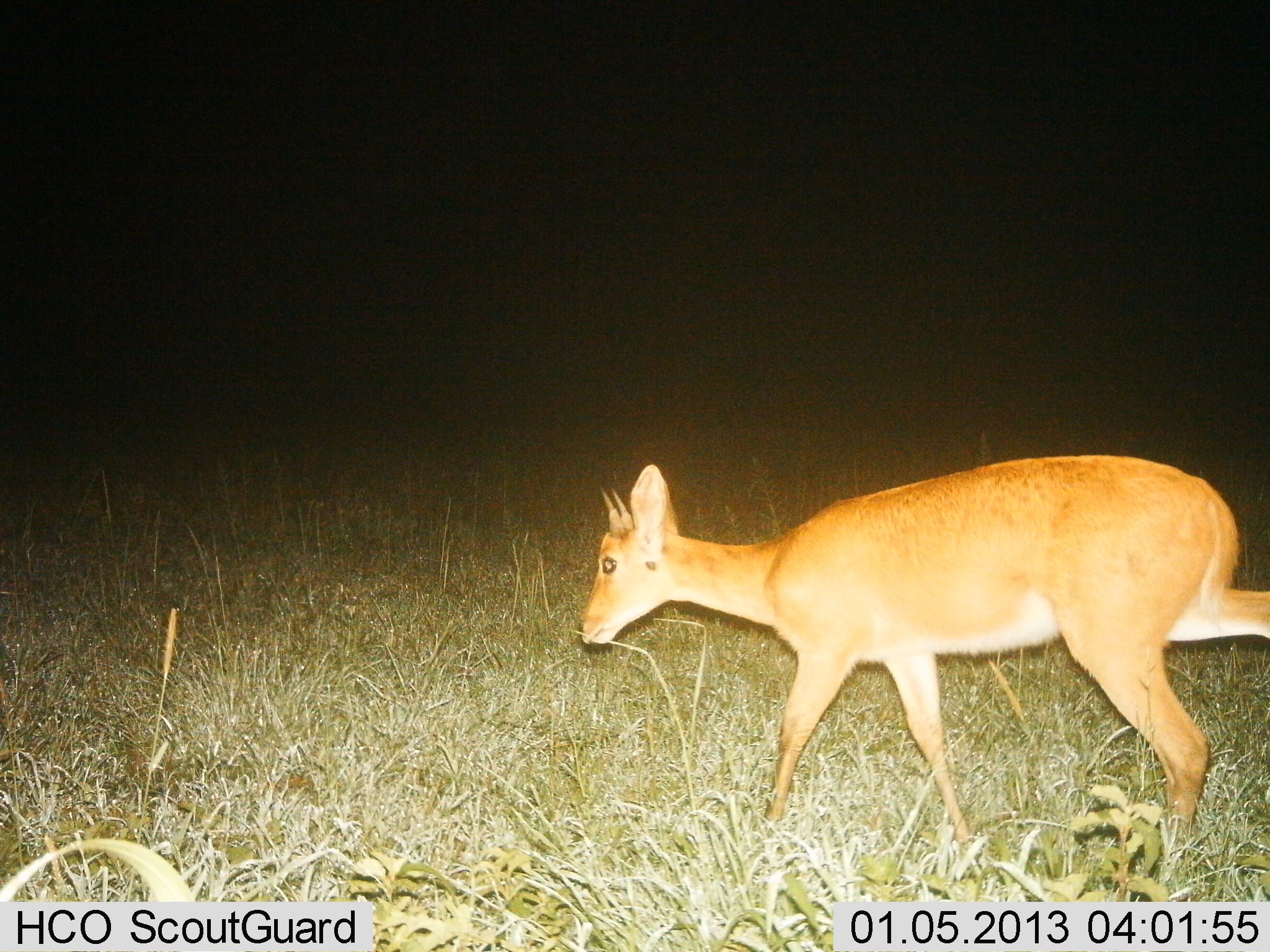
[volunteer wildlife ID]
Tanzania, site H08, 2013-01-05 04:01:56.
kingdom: Animalia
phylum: Chordata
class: Mammalia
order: Artiodactyla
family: Bovidae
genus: Redunca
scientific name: Redunca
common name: reedbuck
Reedbuck (Redunca), count 1. Behavior (volunteer vote fractions): standing 14%, resting 0%, moving 86%, interacting 0%. Young present (vote fraction): 0%. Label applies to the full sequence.